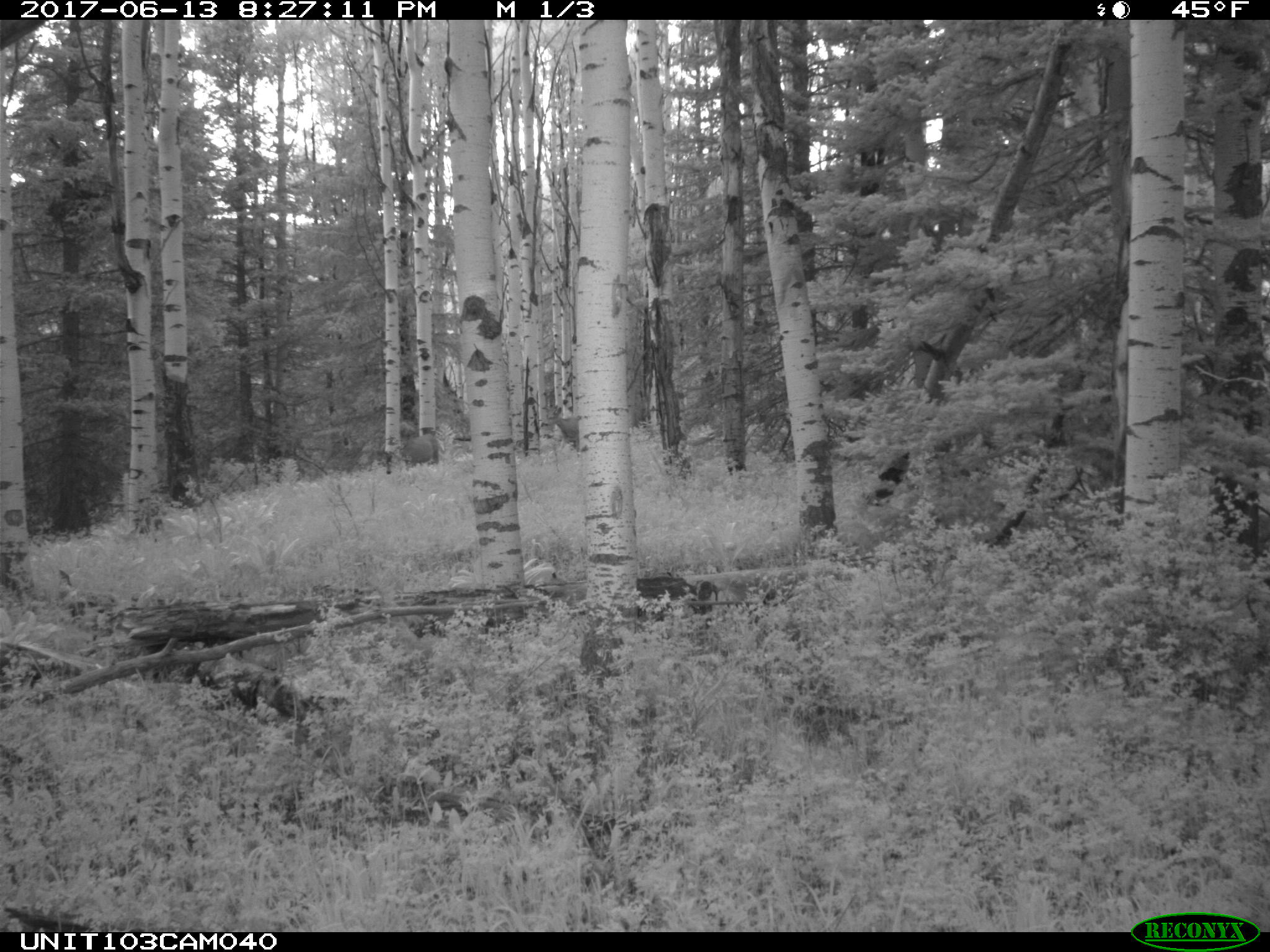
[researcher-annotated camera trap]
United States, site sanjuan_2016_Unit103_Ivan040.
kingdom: Animalia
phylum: Chordata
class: Mammalia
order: Artiodactyla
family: Cervidae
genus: Odocoileus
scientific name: Odocoileus hemionus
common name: mule deer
Odocoileus hemionus (mule deer).